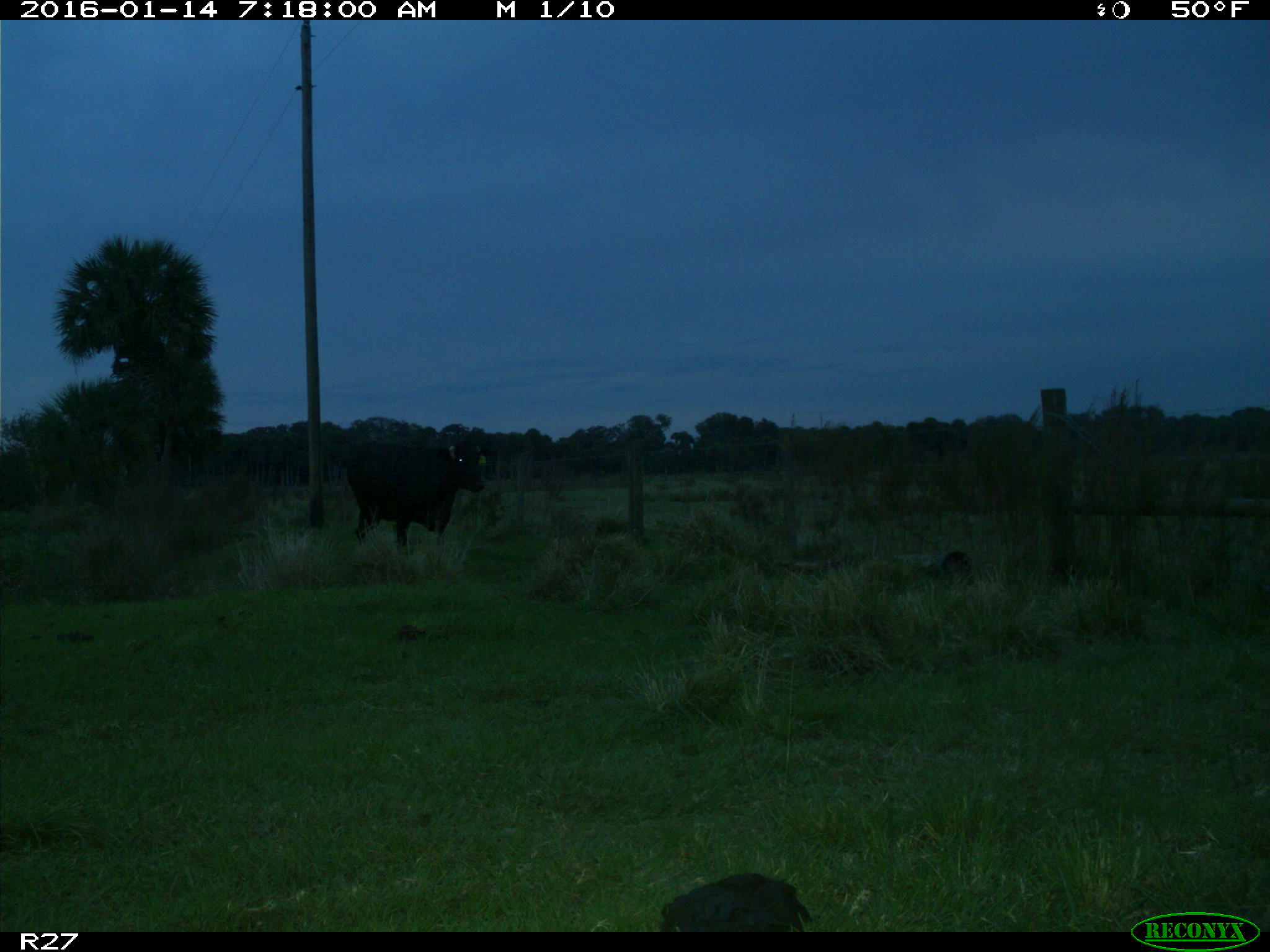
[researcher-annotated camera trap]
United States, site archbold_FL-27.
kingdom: Animalia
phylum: Chordata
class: Mammalia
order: Artiodactyla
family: Bovidae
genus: Bos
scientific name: Bos taurus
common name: domestic cow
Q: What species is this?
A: Bos taurus (domestic cow).